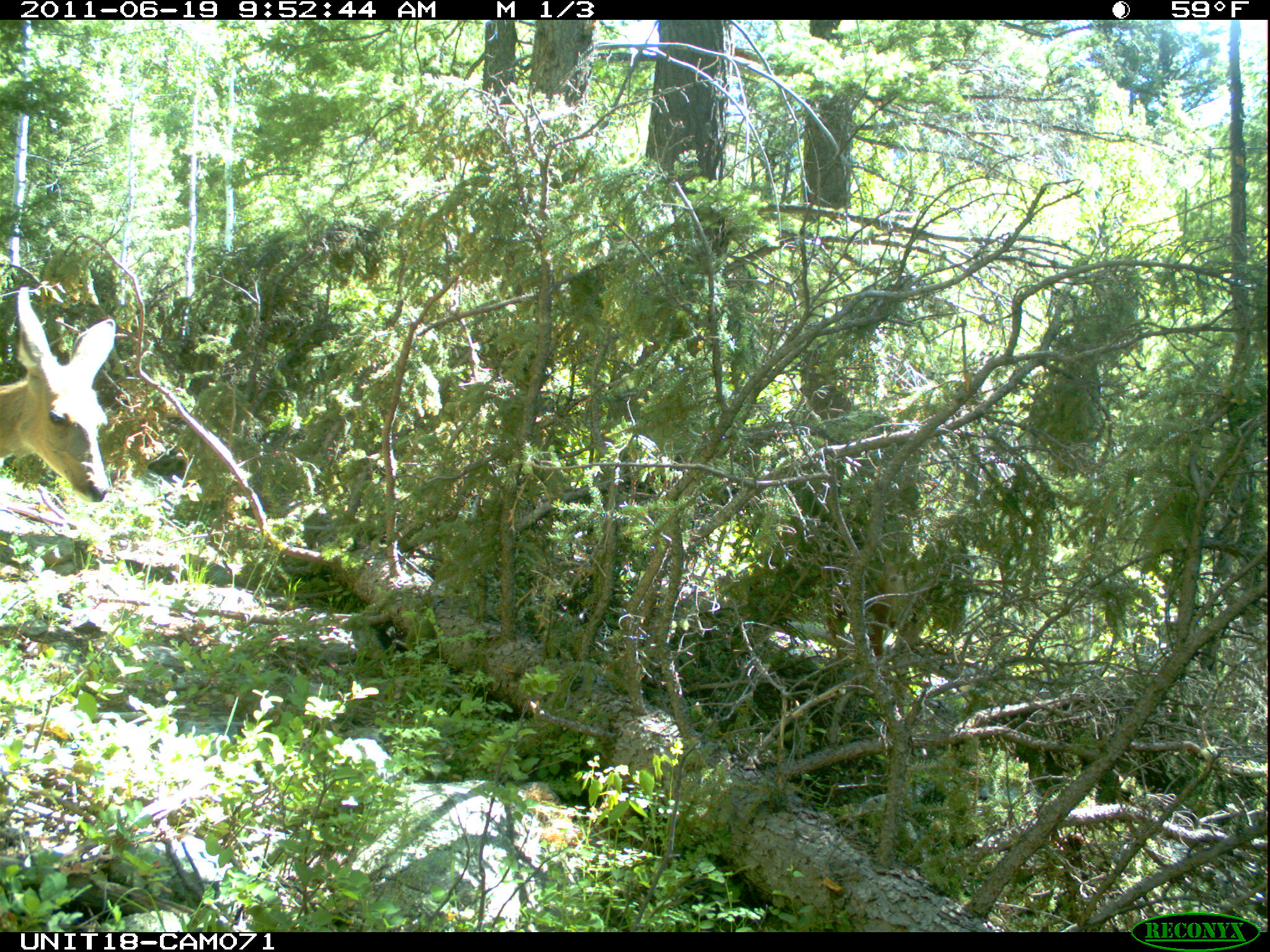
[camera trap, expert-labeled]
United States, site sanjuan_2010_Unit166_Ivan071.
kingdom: Animalia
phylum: Chordata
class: Mammalia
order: Artiodactyla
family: Cervidae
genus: Odocoileus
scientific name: Odocoileus hemionus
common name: mule deer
Odocoileus hemionus (mule deer).